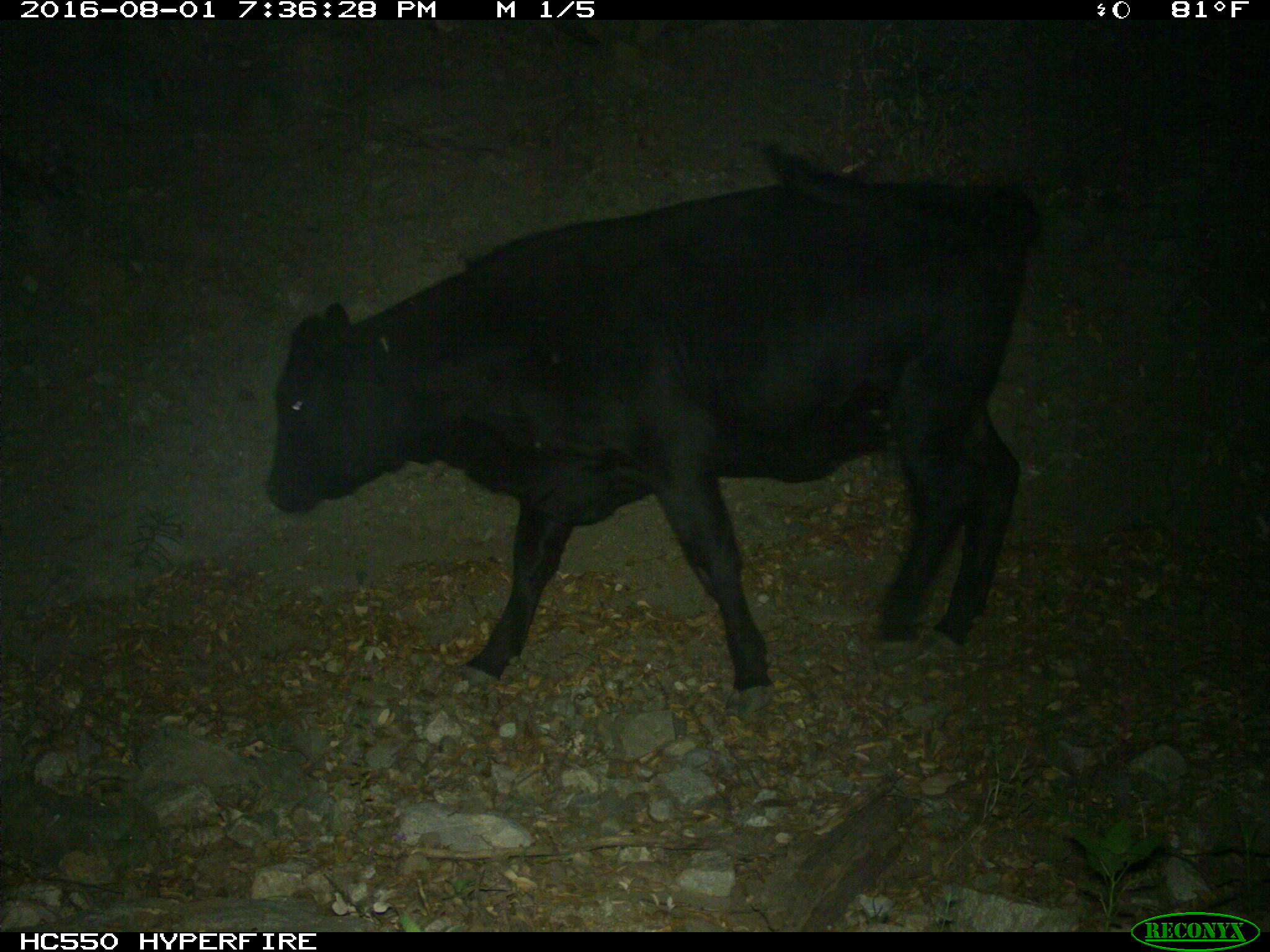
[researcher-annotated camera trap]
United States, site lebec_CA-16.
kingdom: Animalia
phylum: Chordata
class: Mammalia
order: Artiodactyla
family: Bovidae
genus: Bos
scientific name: Bos taurus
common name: domestic cow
Bos taurus (domestic cow).